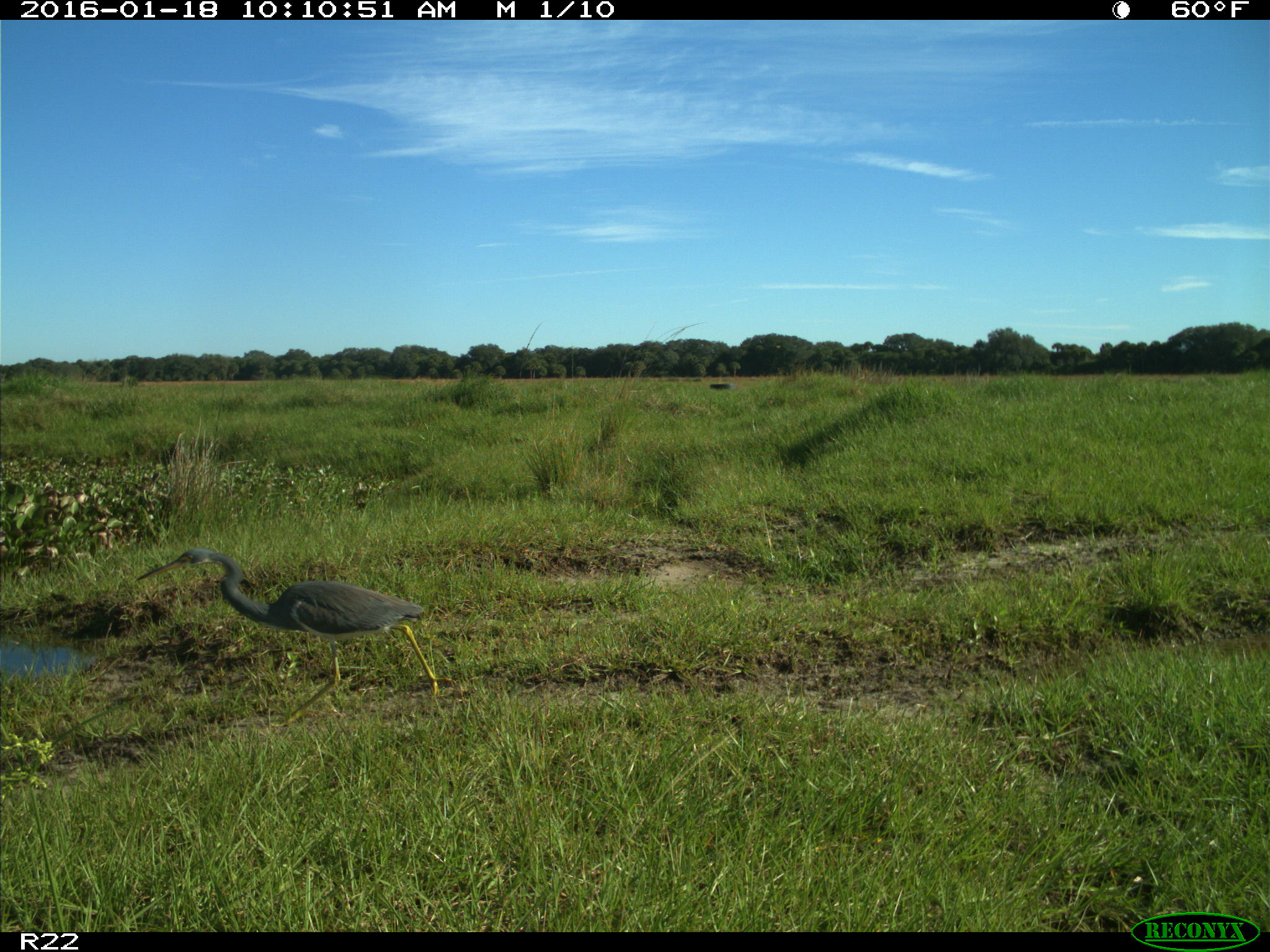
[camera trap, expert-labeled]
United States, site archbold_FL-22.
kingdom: Animalia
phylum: Chordata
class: Aves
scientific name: Aves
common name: birds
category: unidentified bird